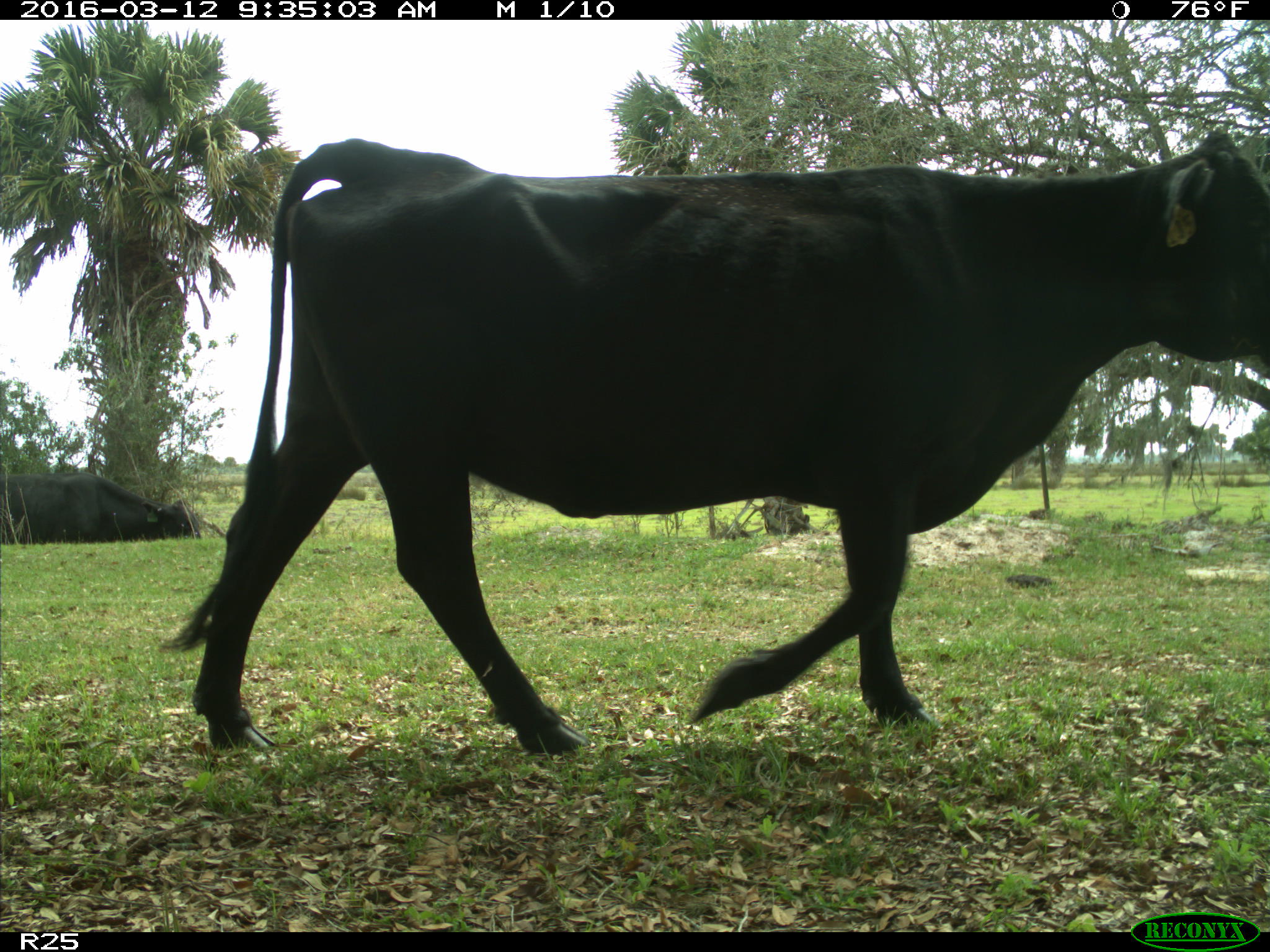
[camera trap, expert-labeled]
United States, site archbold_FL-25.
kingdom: Animalia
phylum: Chordata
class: Mammalia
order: Artiodactyla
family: Bovidae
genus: Bos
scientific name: Bos taurus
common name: domestic cow